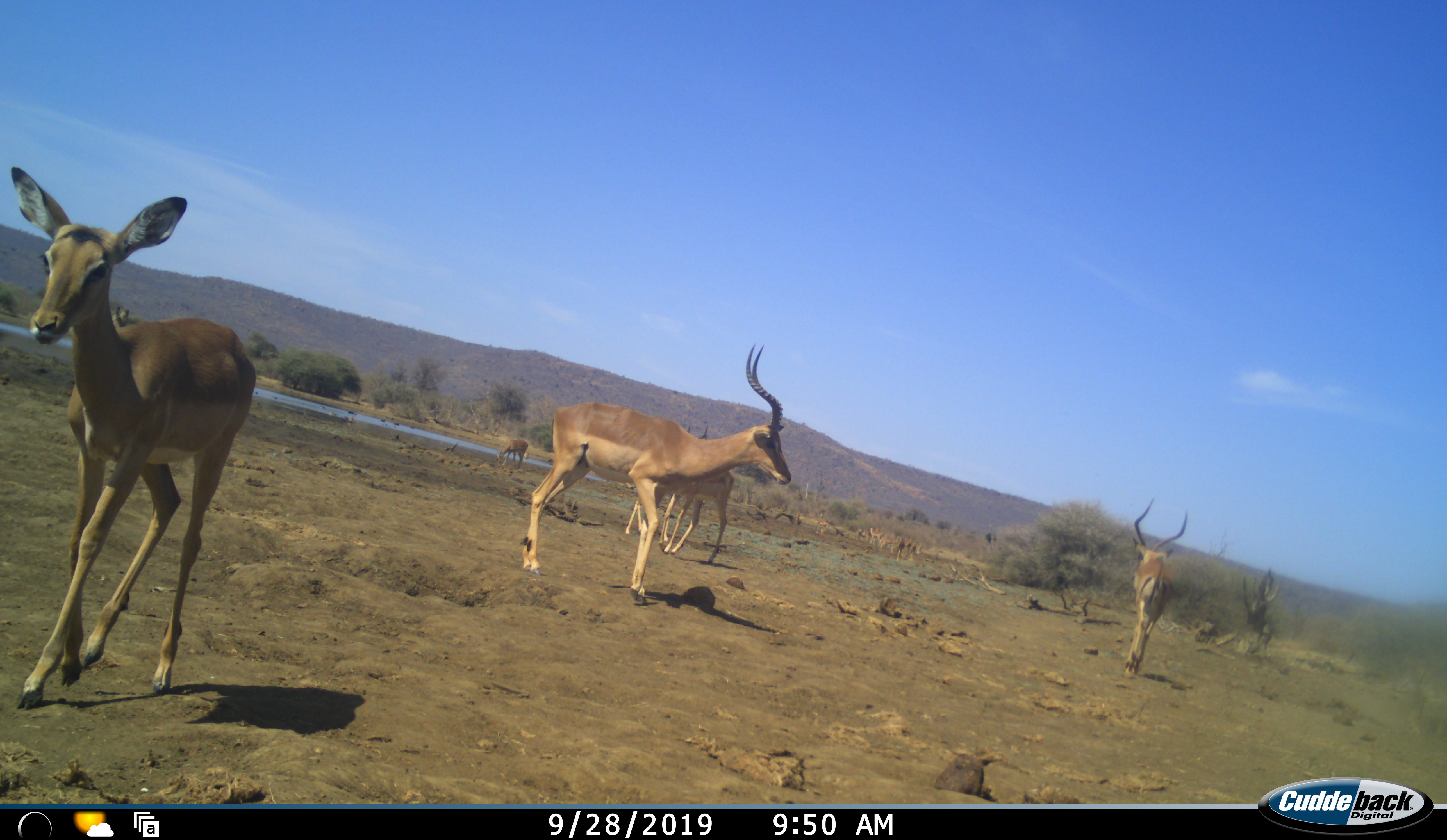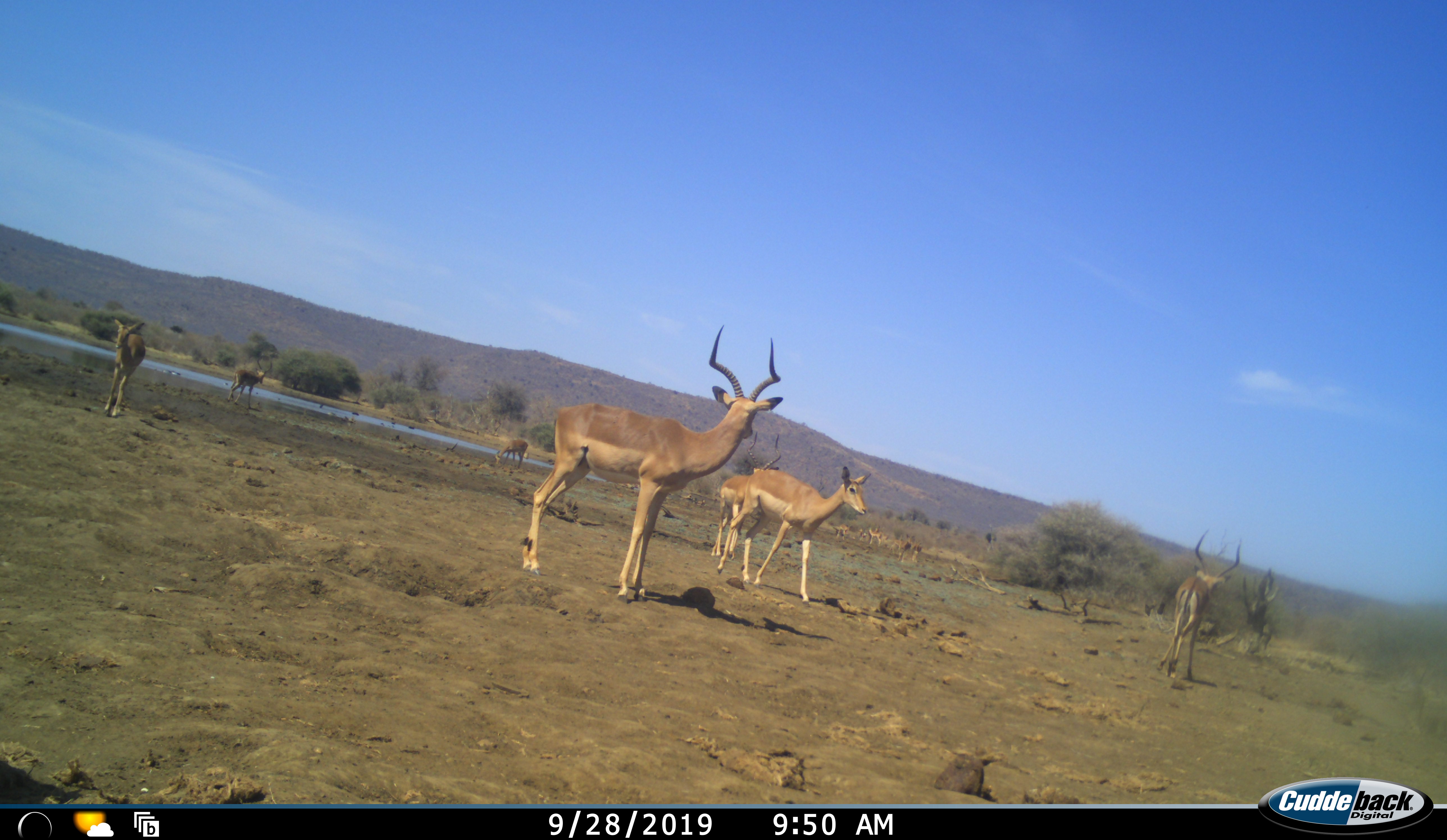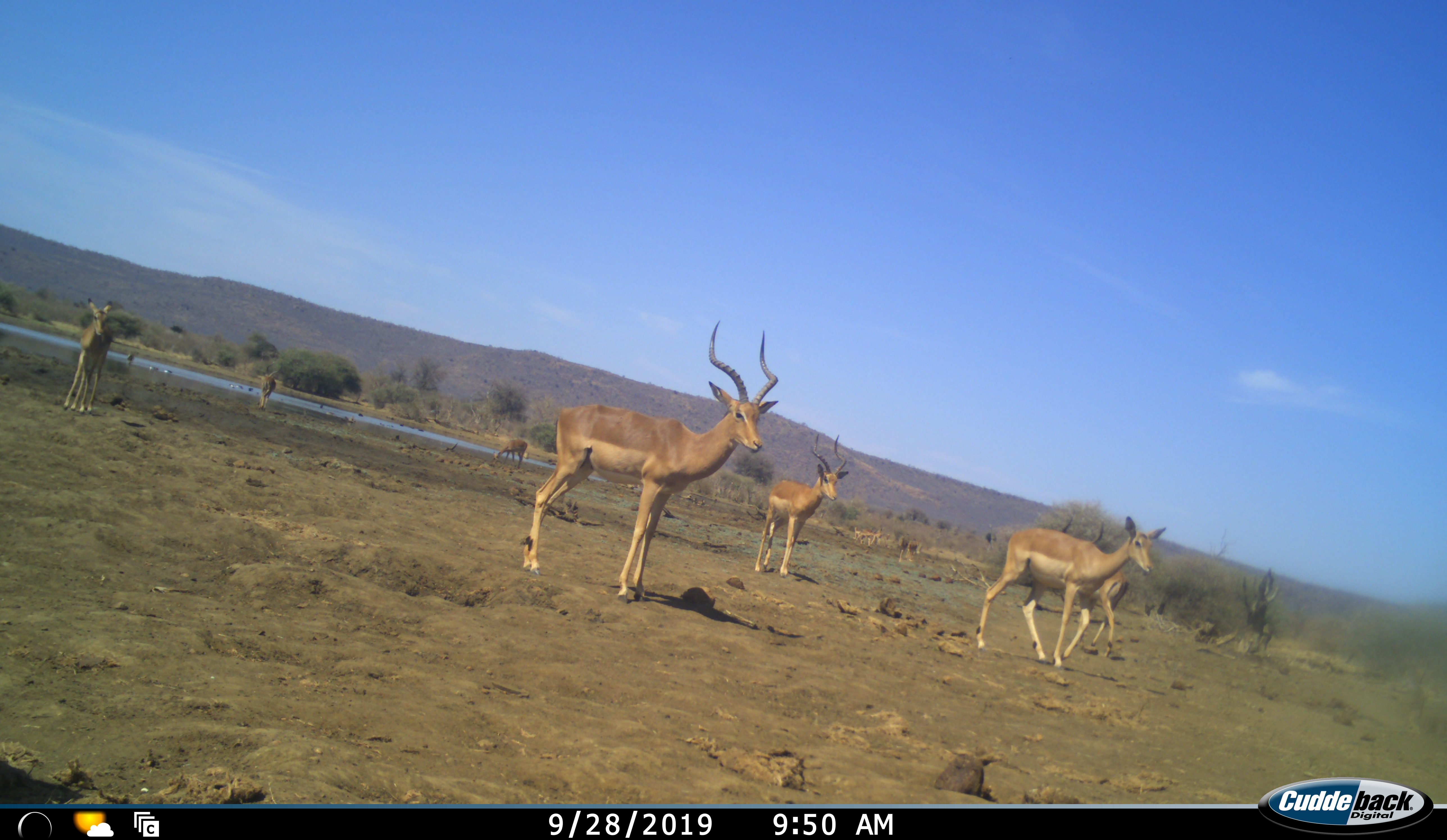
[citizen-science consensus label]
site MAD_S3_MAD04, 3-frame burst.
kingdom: Animalia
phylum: Chordata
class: Mammalia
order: Artiodactyla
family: Bovidae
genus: Aepyceros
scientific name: Aepyceros melampus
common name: impala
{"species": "impala (Aepyceros melampus)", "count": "11-50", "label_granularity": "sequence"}